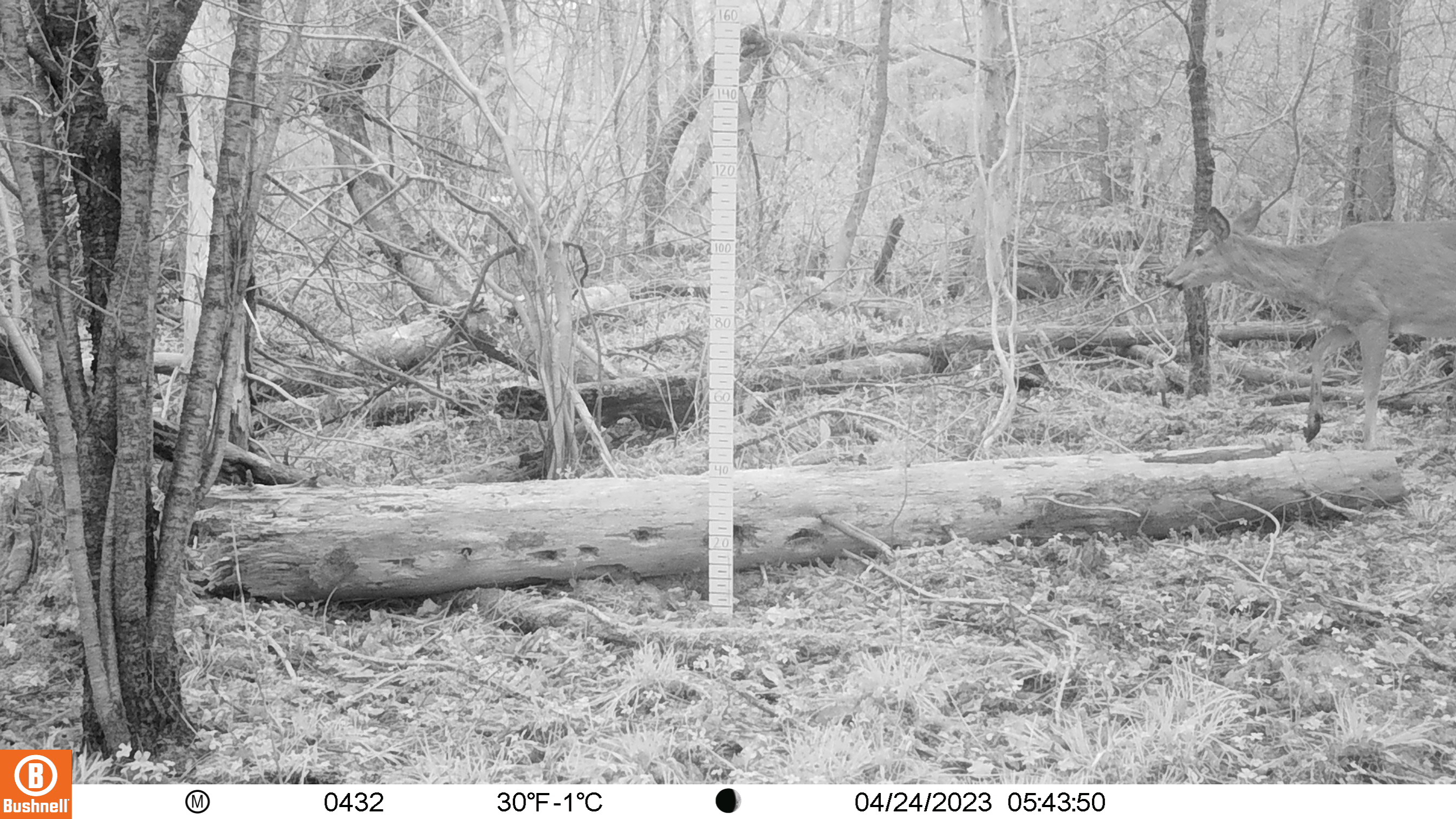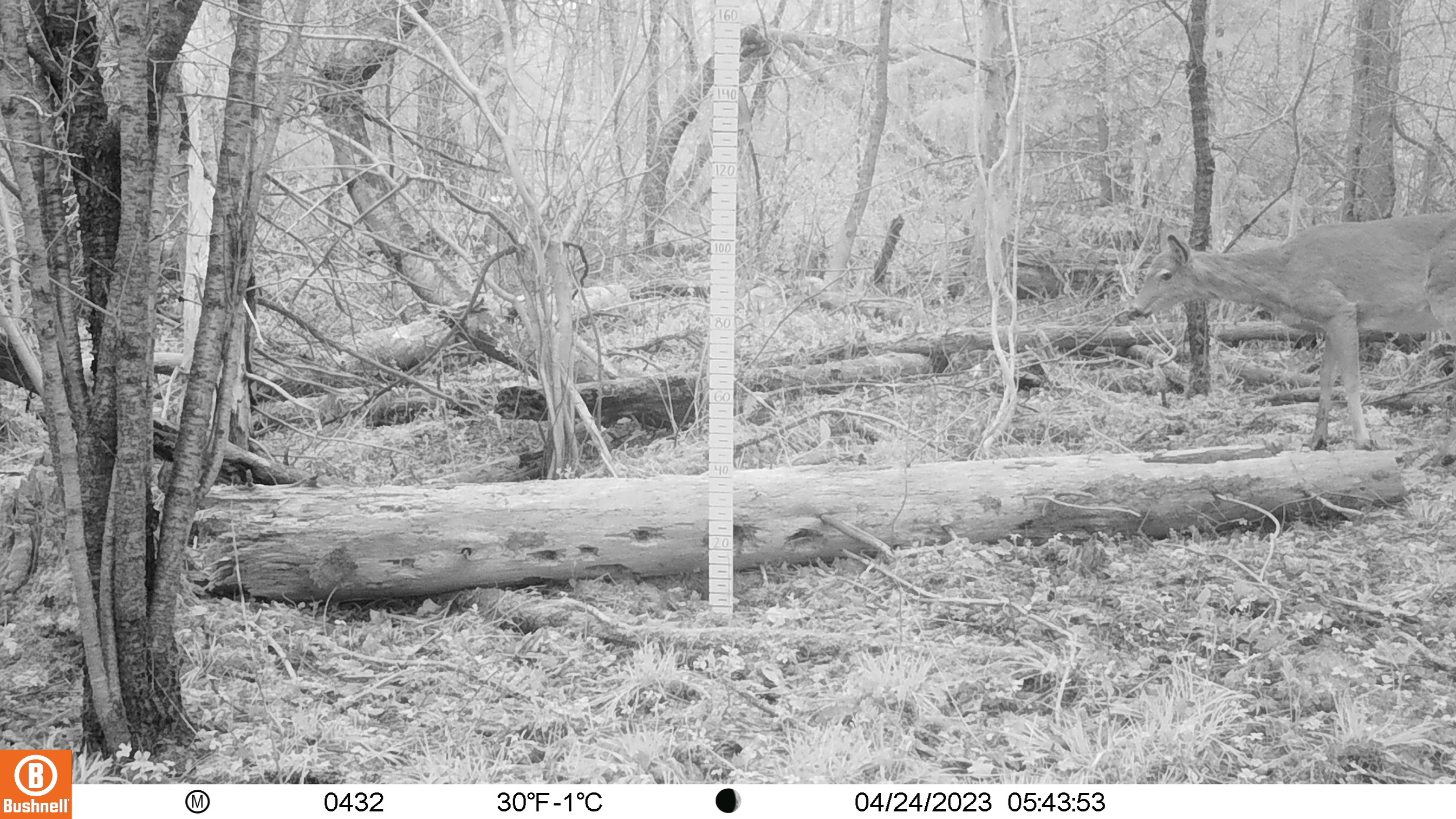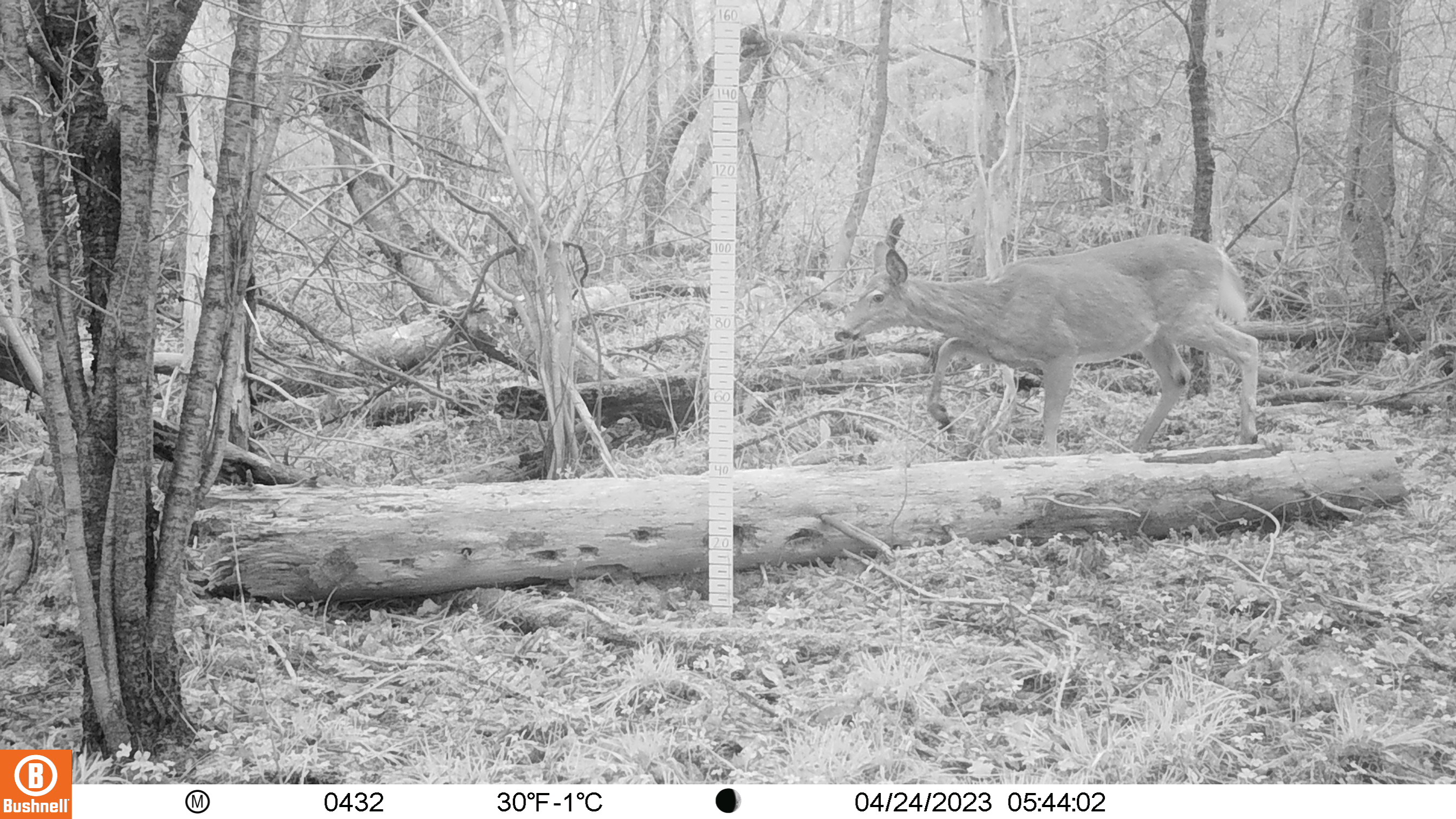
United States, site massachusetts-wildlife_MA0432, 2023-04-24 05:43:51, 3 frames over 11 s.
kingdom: Animalia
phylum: Chordata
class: Mammalia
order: Artiodactyla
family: Cervidae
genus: Odocoileus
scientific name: Odocoileus virginianus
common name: white-tailed deer